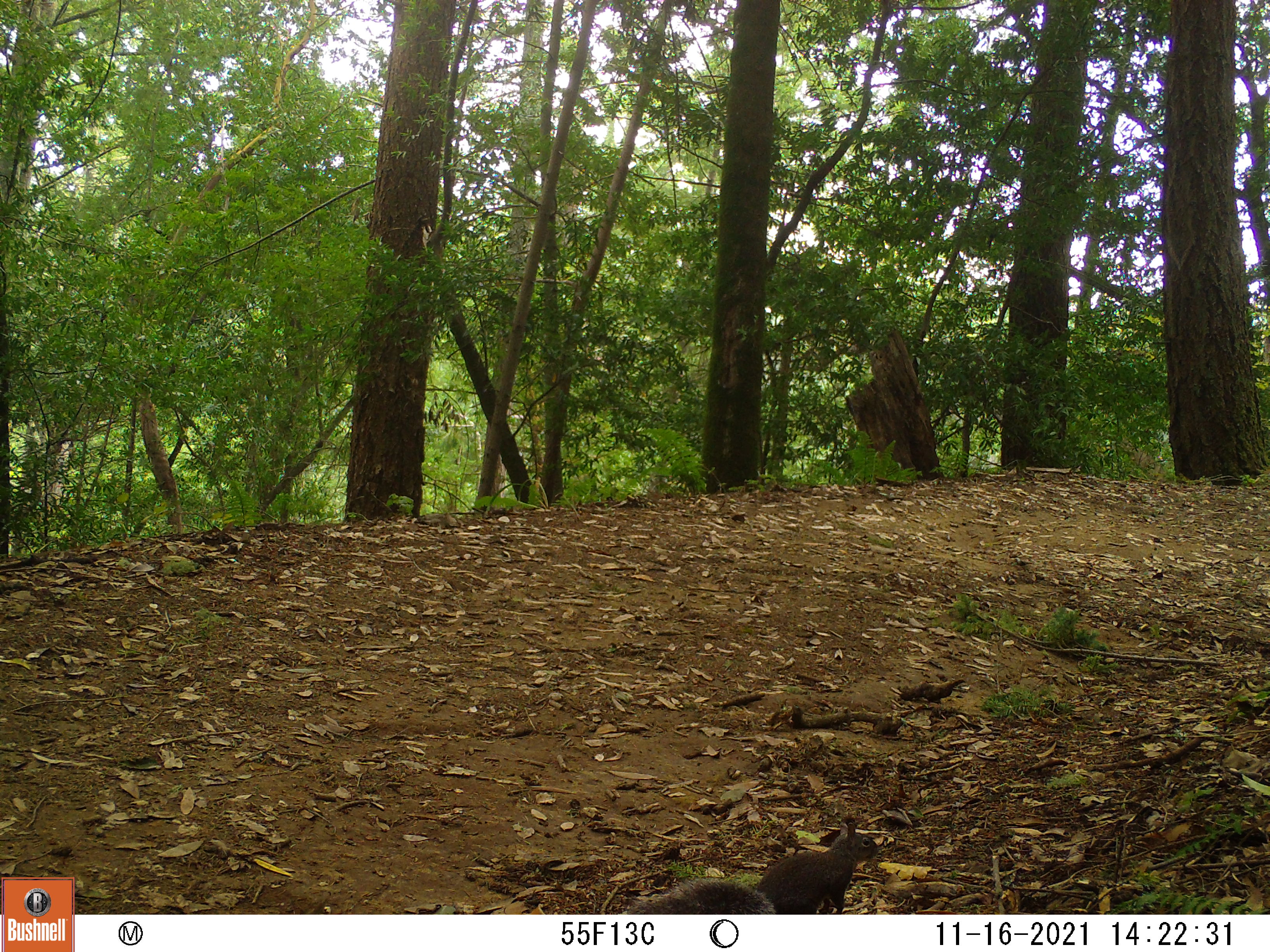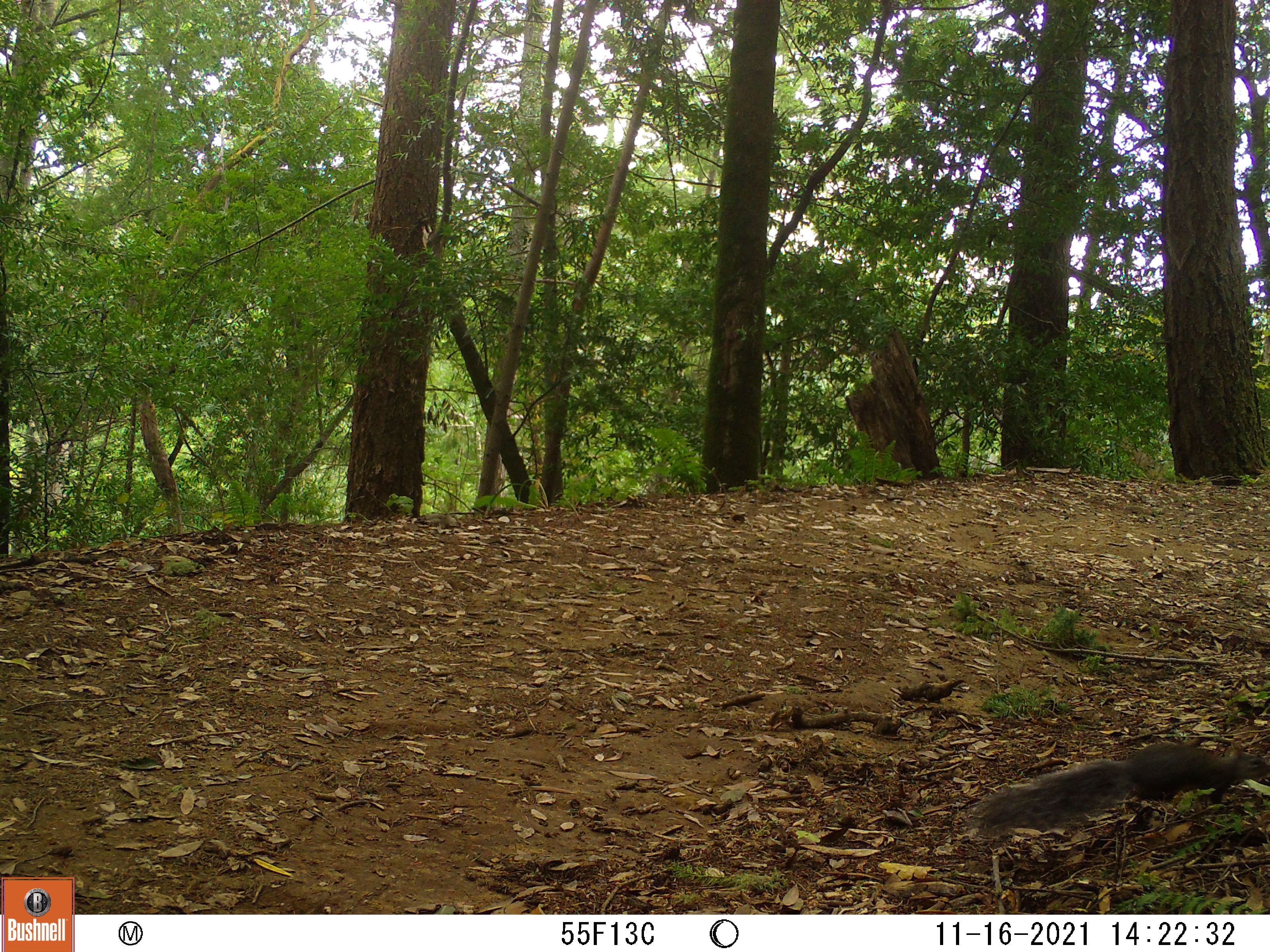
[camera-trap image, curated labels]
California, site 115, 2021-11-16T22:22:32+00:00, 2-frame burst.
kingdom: Animalia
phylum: Chordata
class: Mammalia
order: Rodentia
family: Sciuridae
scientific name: Sciuridae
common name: squirrel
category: unknown squirrel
Unknown squirrel (squirrel) (Sciuridae).